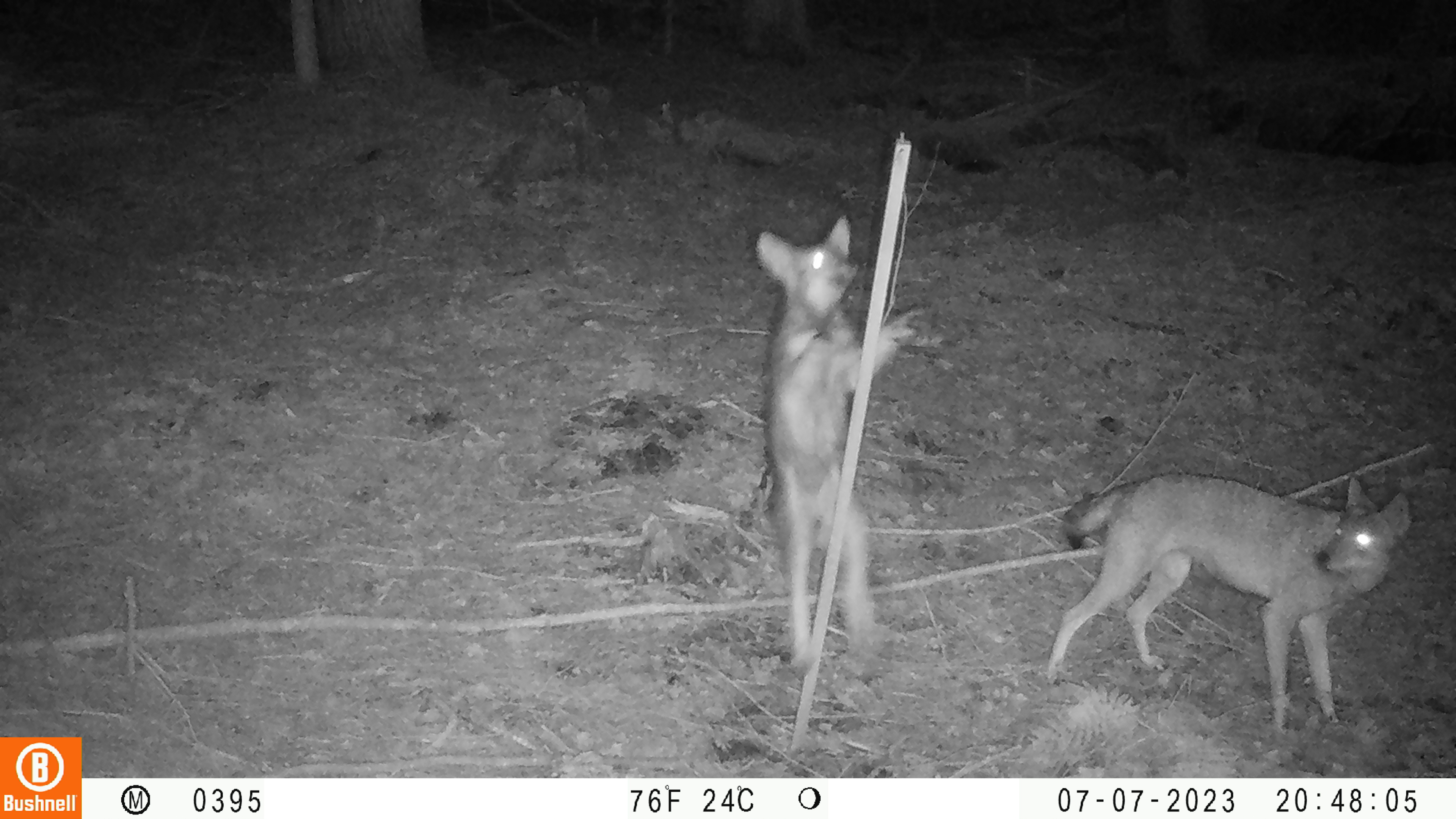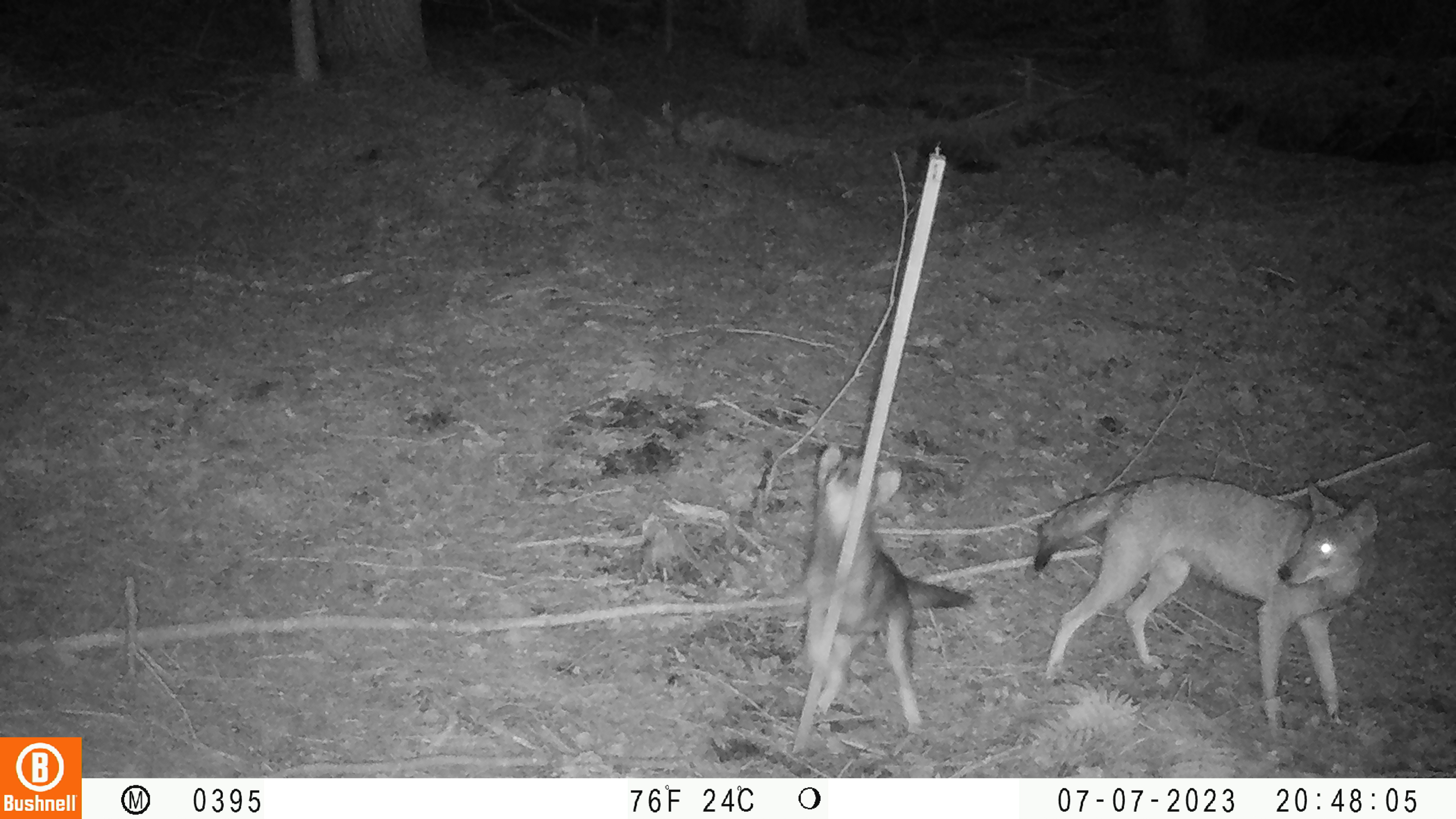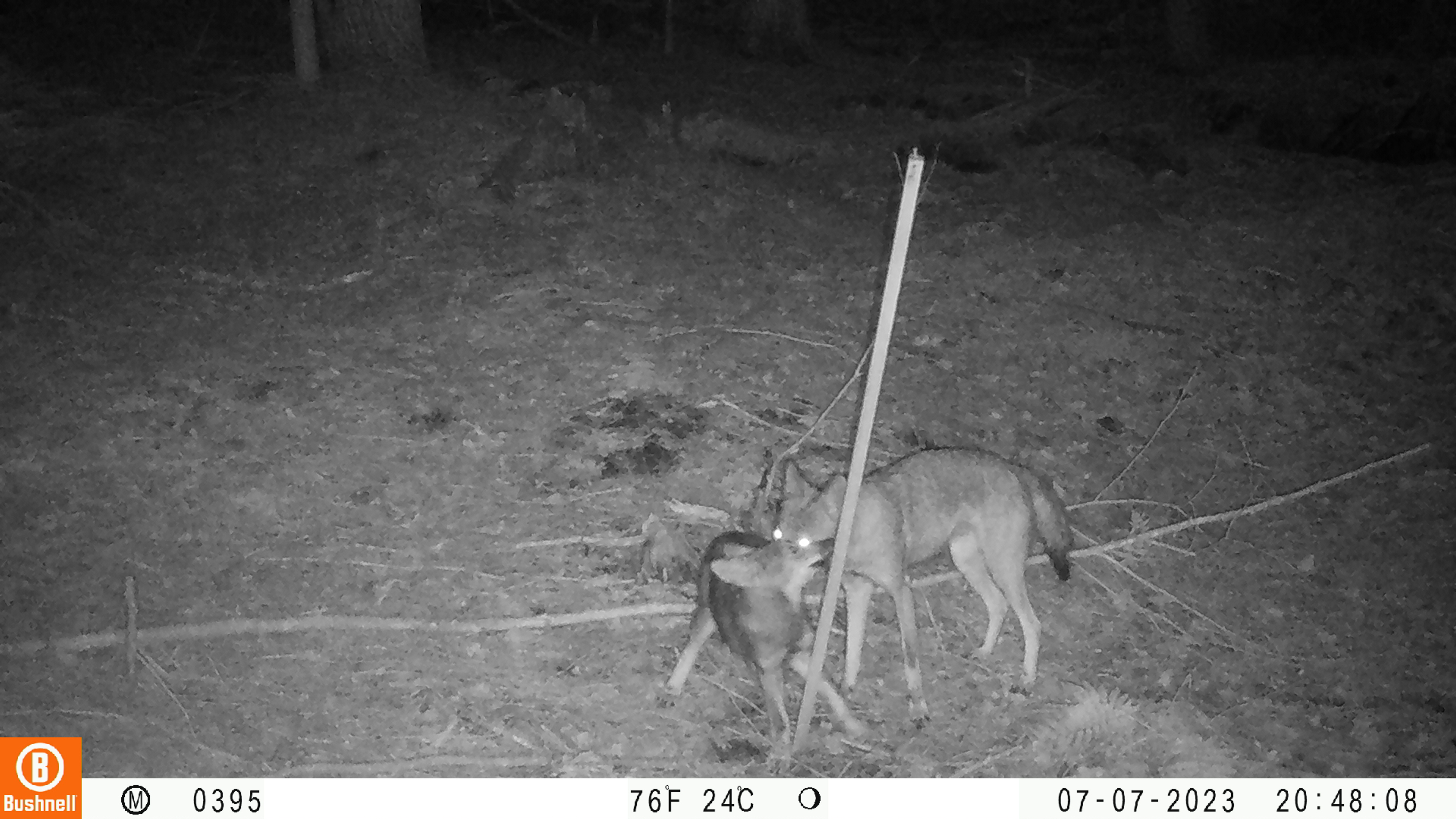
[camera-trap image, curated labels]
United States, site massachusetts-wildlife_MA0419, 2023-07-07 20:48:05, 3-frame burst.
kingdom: Animalia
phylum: Chordata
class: Mammalia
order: Carnivora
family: Canidae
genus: Urocyon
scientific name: Urocyon cinereoargenteus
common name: gray fox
Gray fox (Urocyon cinereoargenteus).